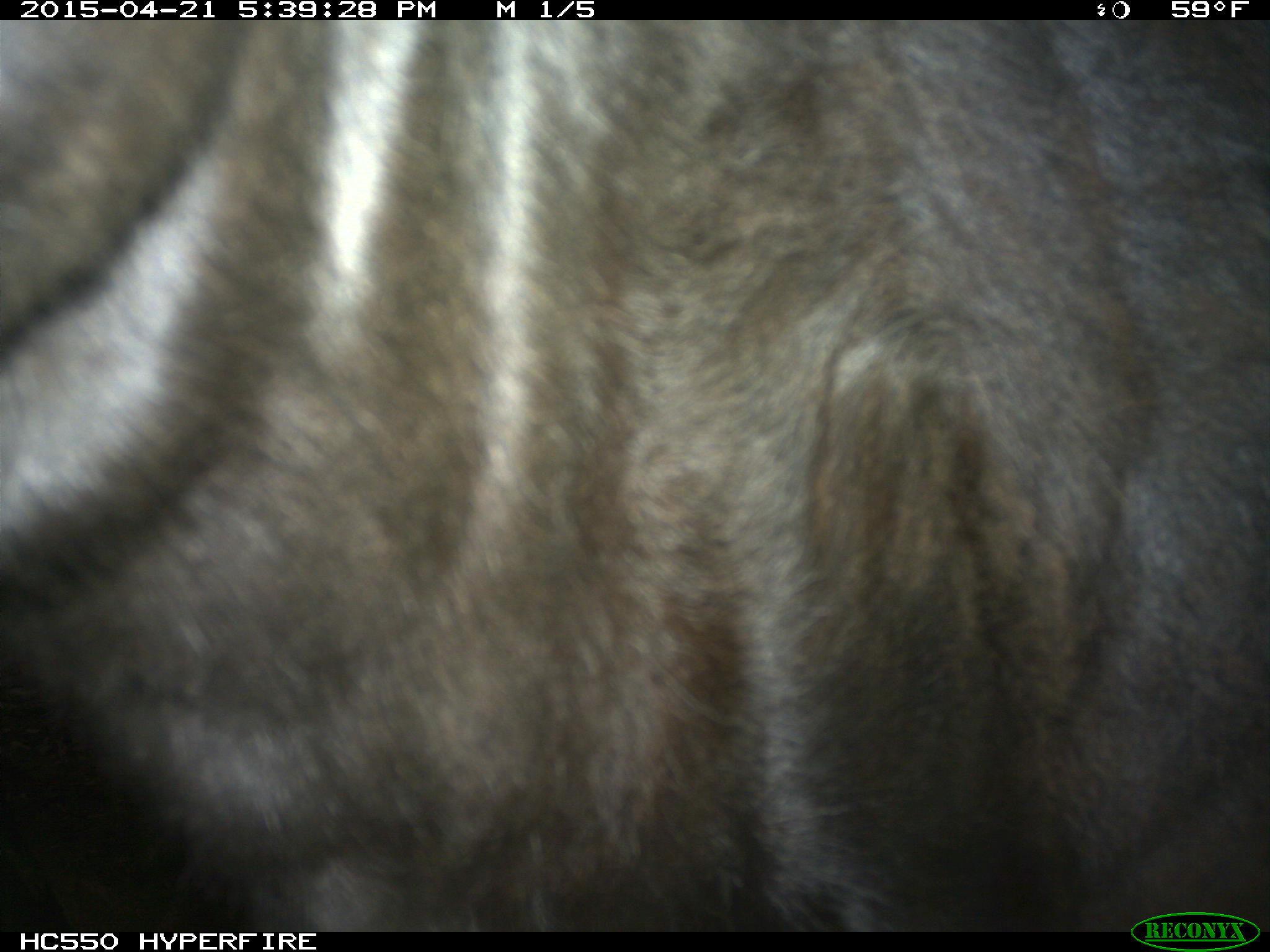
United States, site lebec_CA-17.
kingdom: Animalia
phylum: Chordata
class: Mammalia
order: Artiodactyla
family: Bovidae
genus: Bos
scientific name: Bos taurus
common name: domestic cow